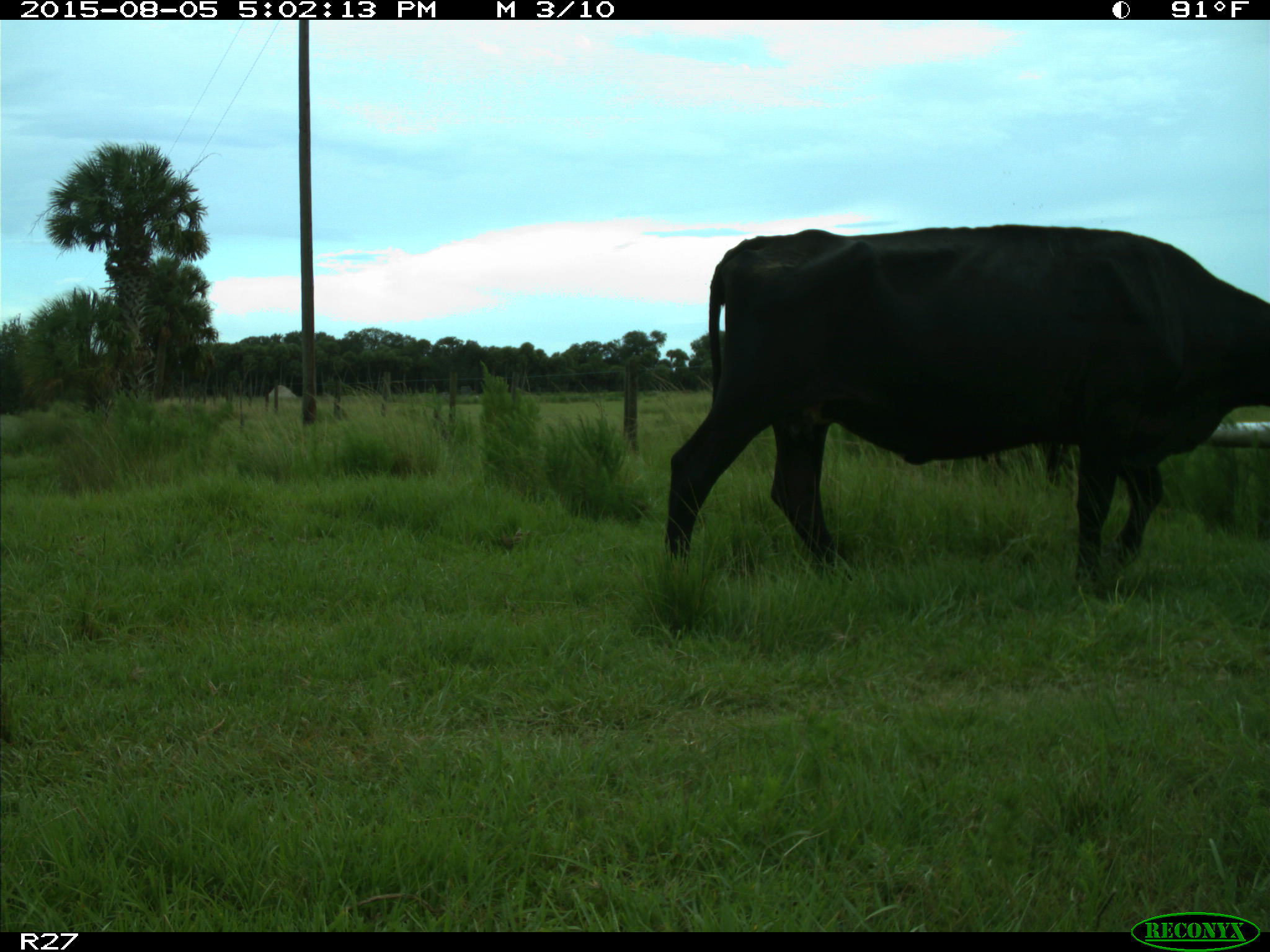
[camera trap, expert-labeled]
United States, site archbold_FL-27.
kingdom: Animalia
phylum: Chordata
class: Mammalia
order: Artiodactyla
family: Bovidae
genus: Bos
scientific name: Bos taurus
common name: domestic cow